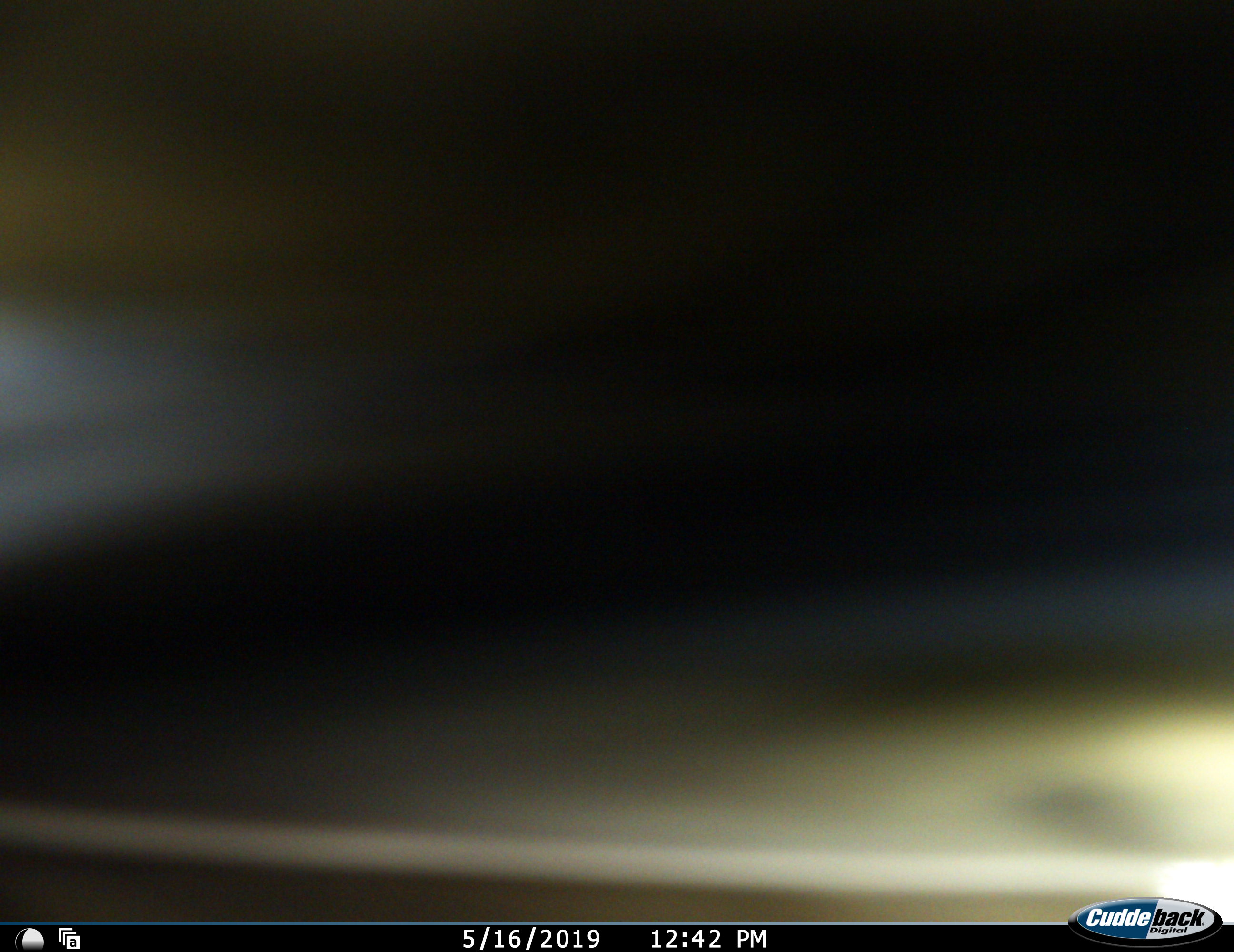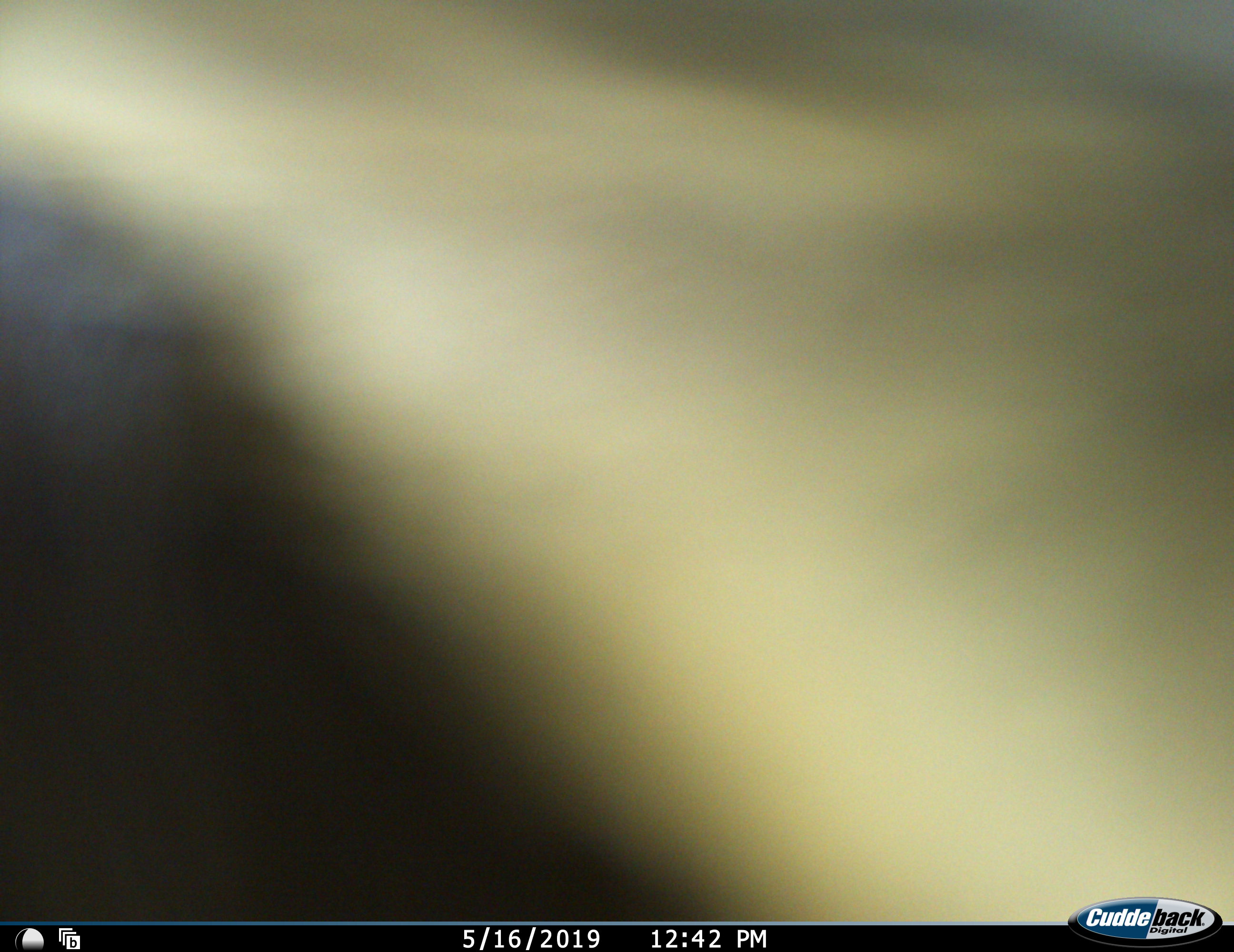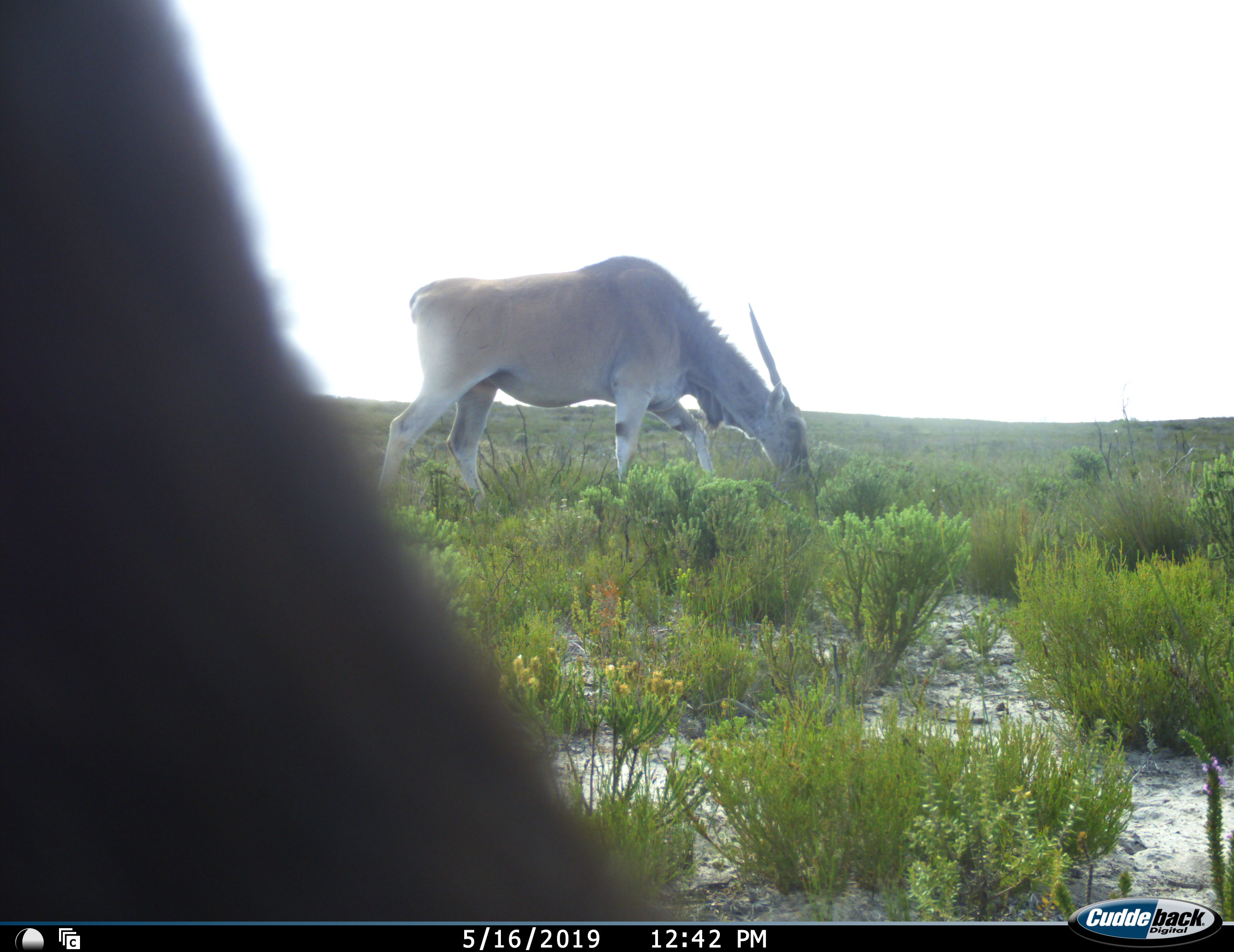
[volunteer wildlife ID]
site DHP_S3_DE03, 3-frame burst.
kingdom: Animalia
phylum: Chordata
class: Mammalia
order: Artiodactyla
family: Bovidae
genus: Tragelaphus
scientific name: Tragelaphus oryx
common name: eland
Eland (Tragelaphus oryx), count 2. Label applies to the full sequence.